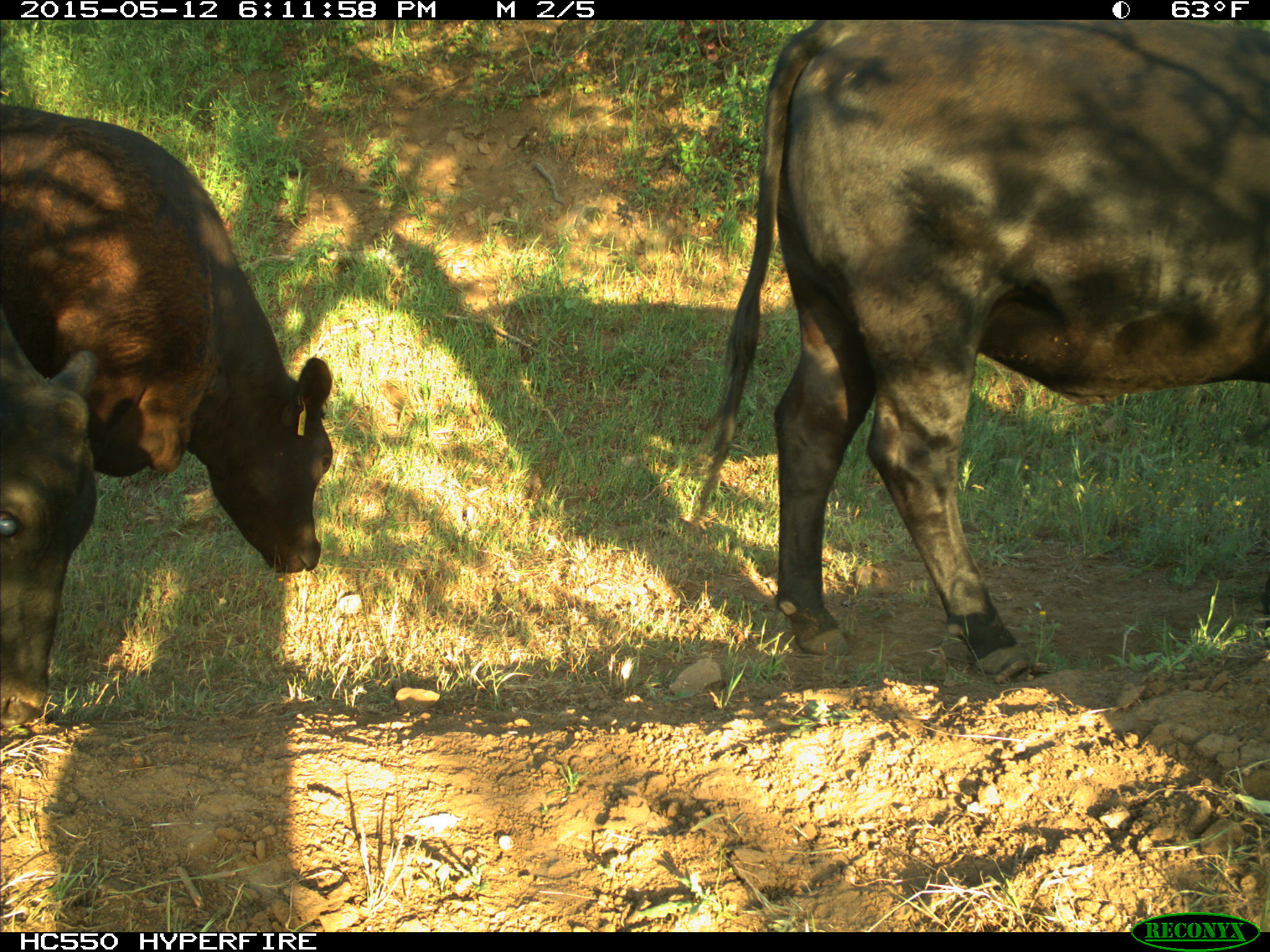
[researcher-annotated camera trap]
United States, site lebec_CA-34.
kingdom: Animalia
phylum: Chordata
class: Mammalia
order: Artiodactyla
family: Bovidae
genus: Bos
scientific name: Bos taurus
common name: domestic cow